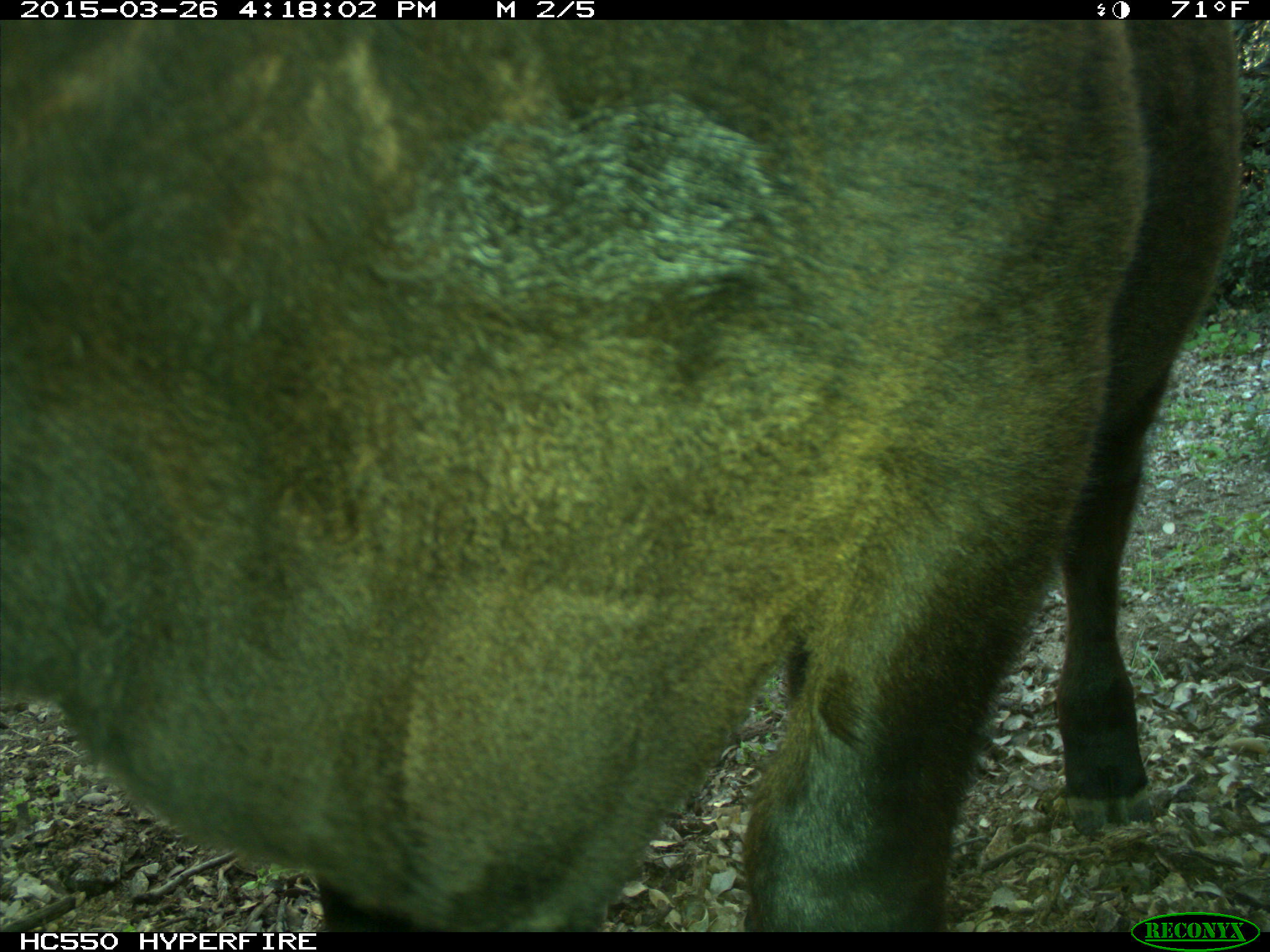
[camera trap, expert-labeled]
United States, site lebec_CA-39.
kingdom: Animalia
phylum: Chordata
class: Mammalia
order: Artiodactyla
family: Bovidae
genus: Bos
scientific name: Bos taurus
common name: domestic cow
Bos taurus (domestic cow).